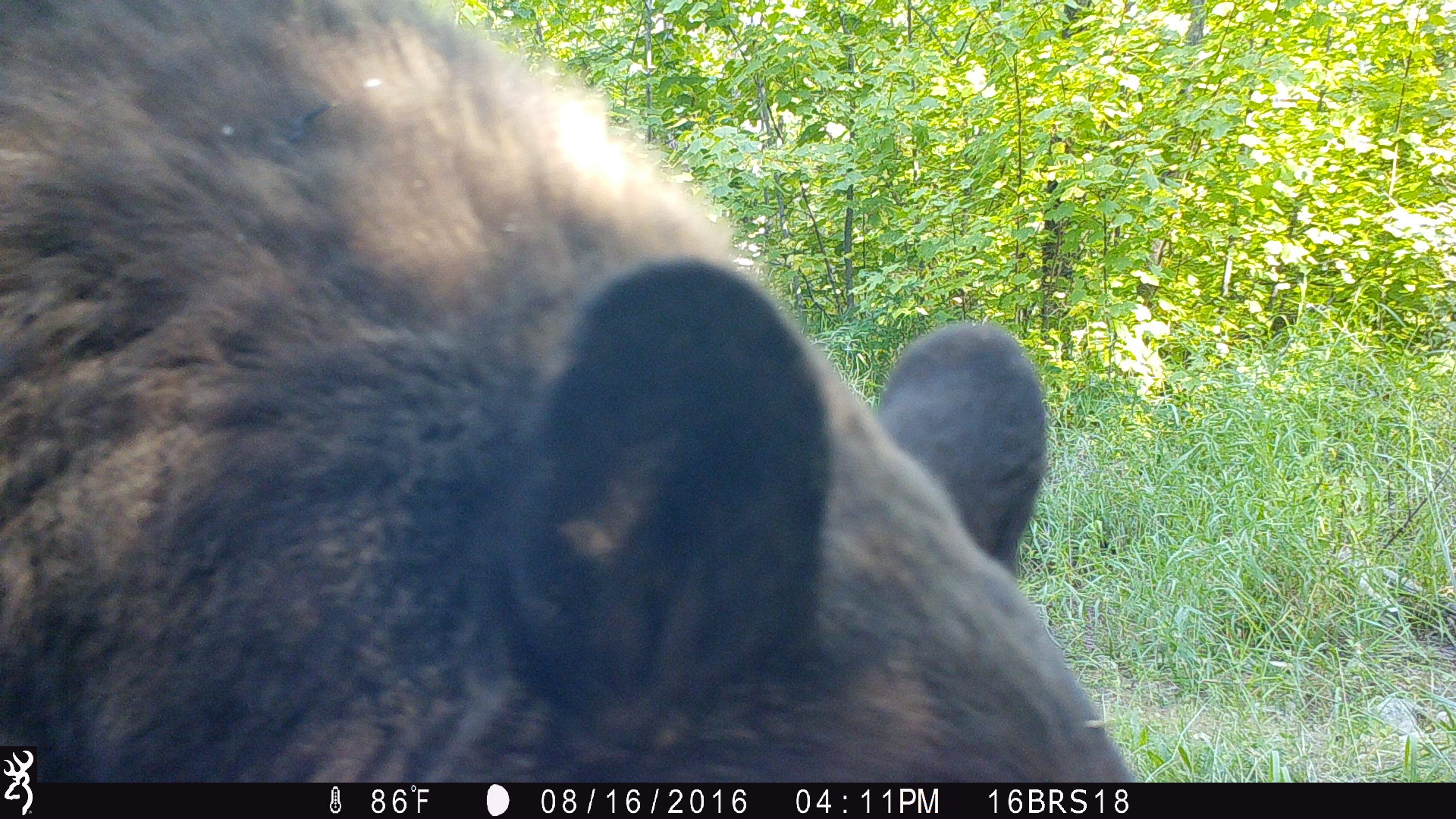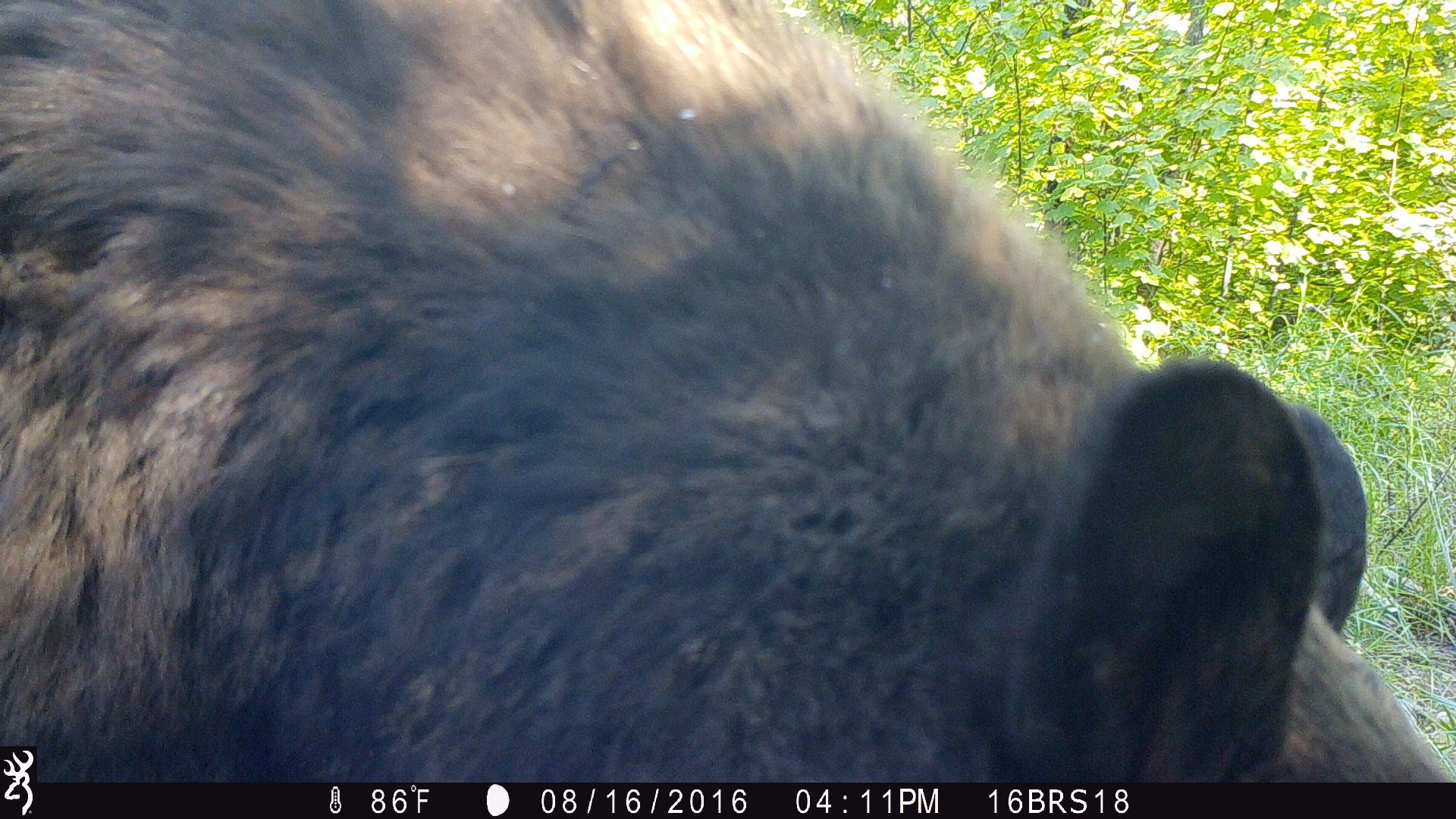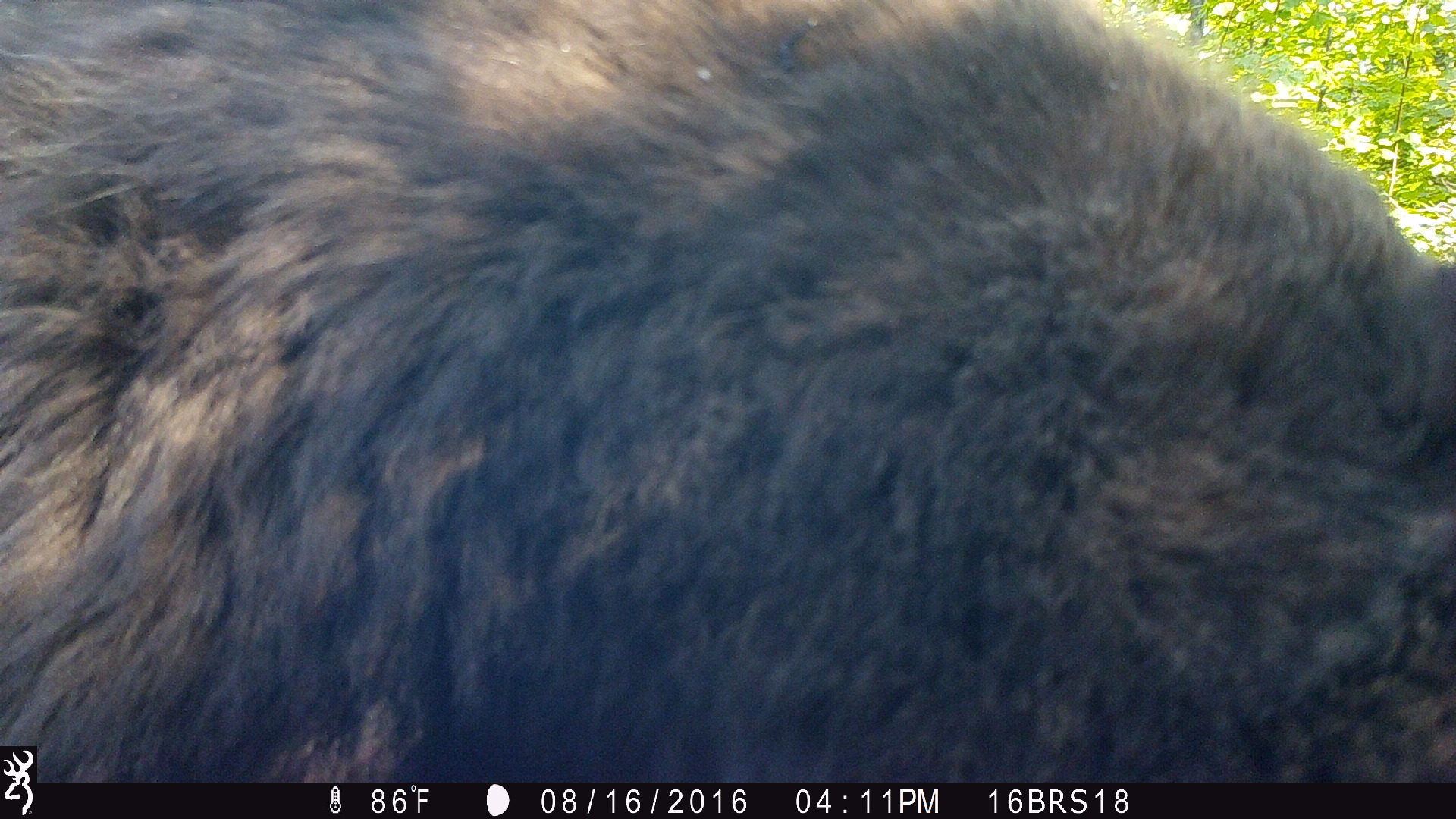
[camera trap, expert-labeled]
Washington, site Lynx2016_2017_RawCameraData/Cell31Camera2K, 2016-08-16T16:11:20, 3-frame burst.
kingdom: Animalia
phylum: Chordata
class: Mammalia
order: Carnivora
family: Ursidae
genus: Ursus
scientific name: Ursus americanus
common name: american black bear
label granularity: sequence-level